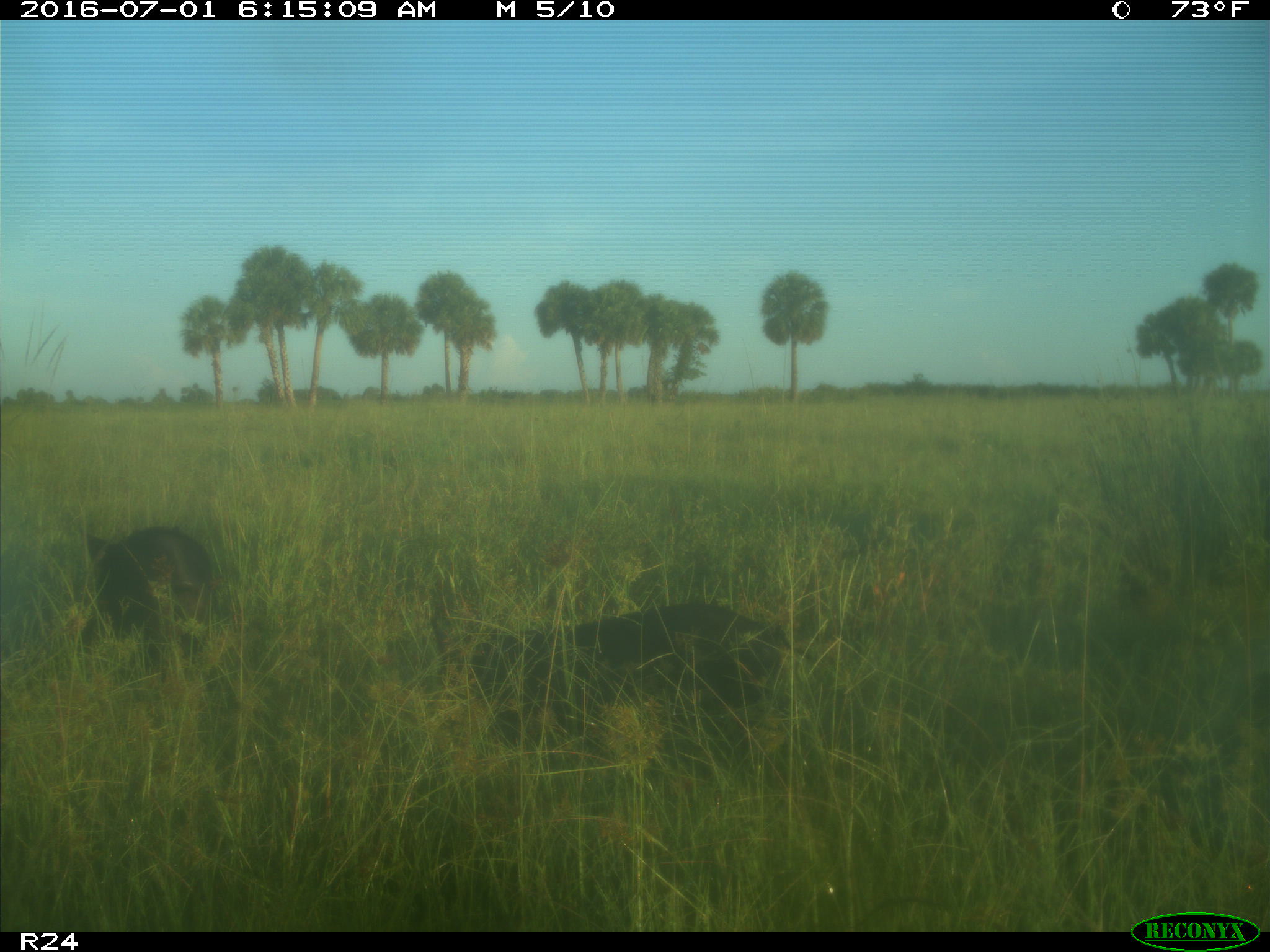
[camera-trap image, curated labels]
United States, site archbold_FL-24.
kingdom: Animalia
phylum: Chordata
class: Mammalia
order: Artiodactyla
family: Suidae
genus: Sus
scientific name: Sus scrofa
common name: wild boar